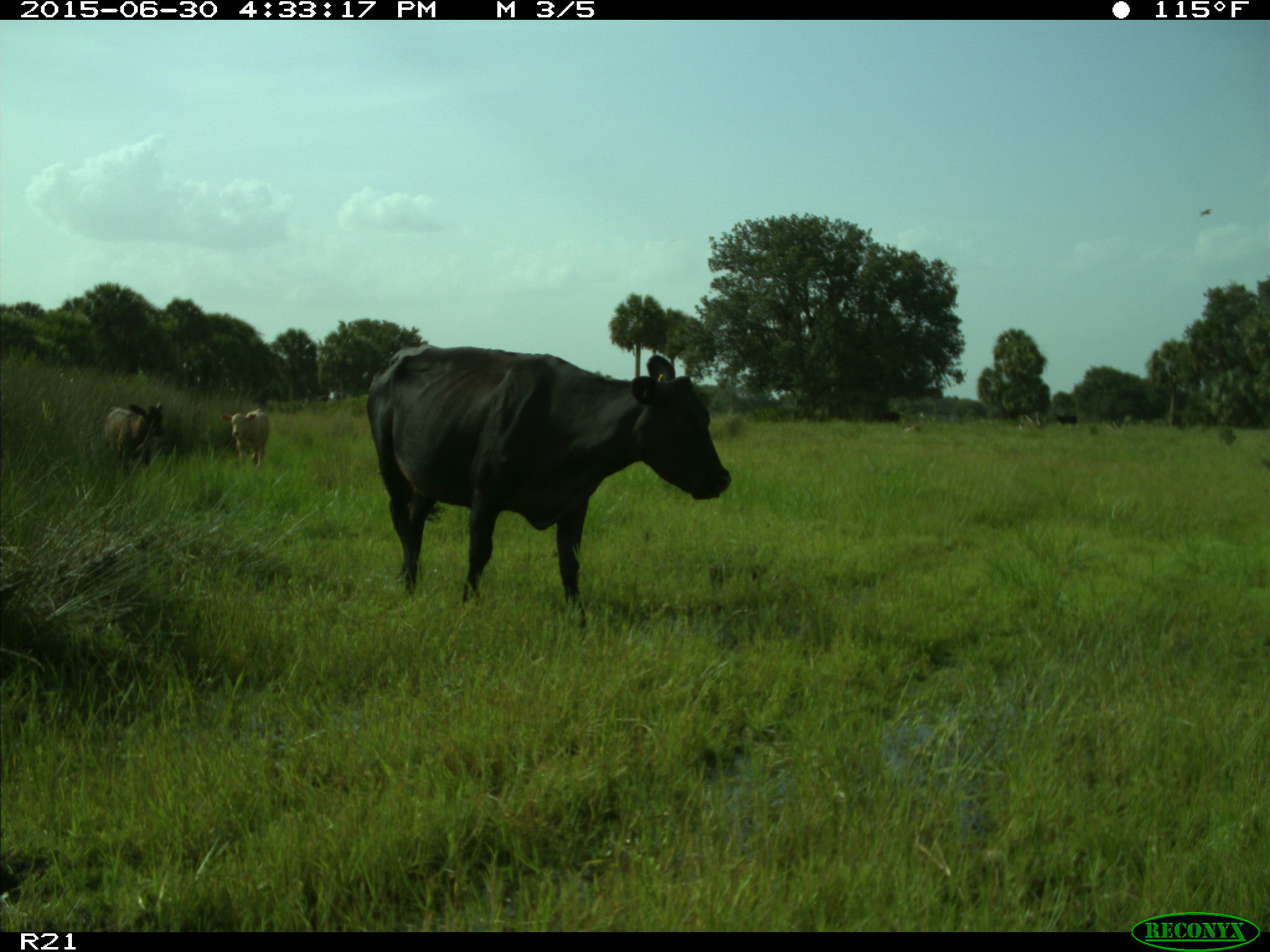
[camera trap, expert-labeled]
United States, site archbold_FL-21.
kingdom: Animalia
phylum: Chordata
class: Mammalia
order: Artiodactyla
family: Bovidae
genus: Bos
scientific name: Bos taurus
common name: domestic cow